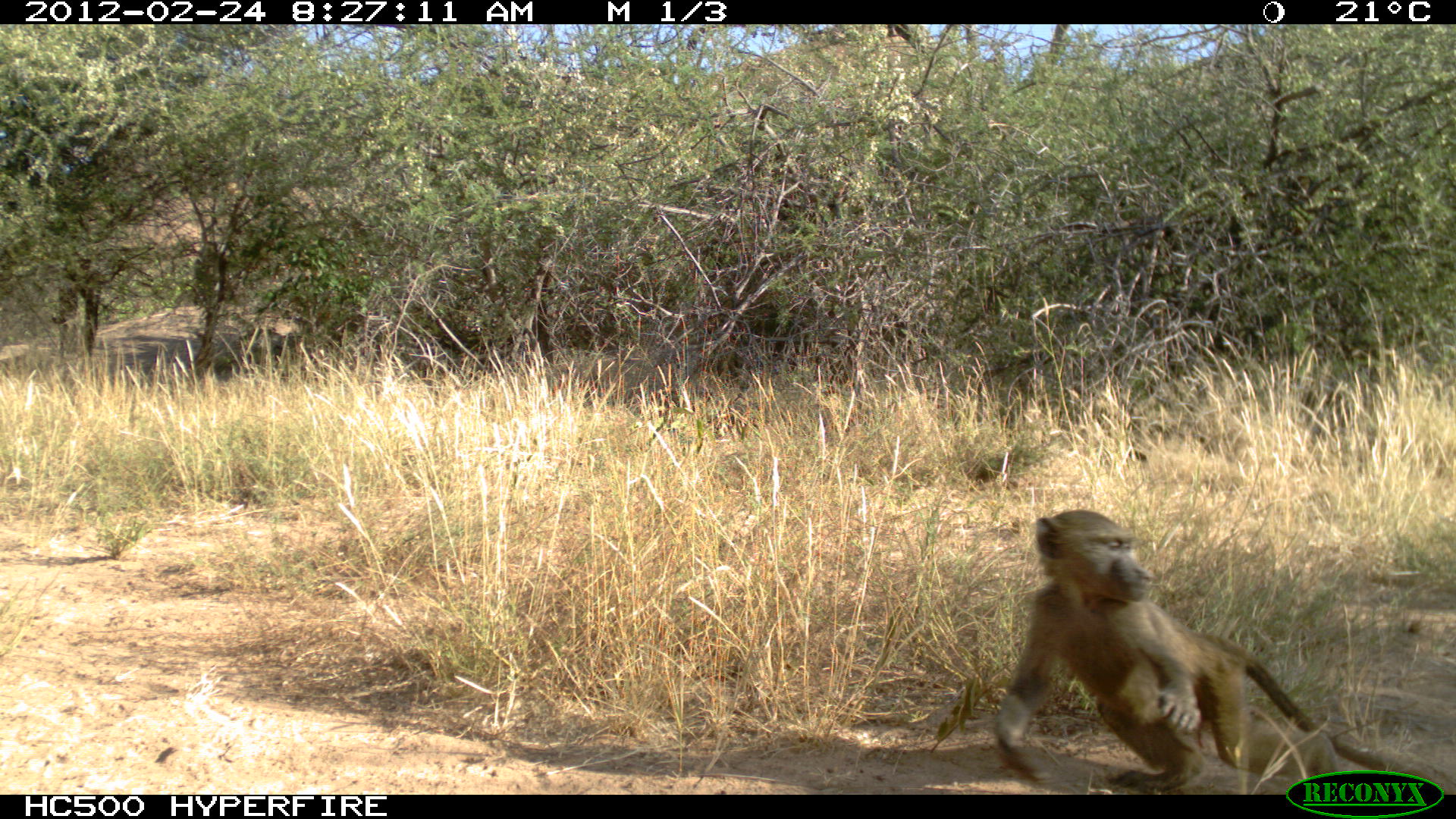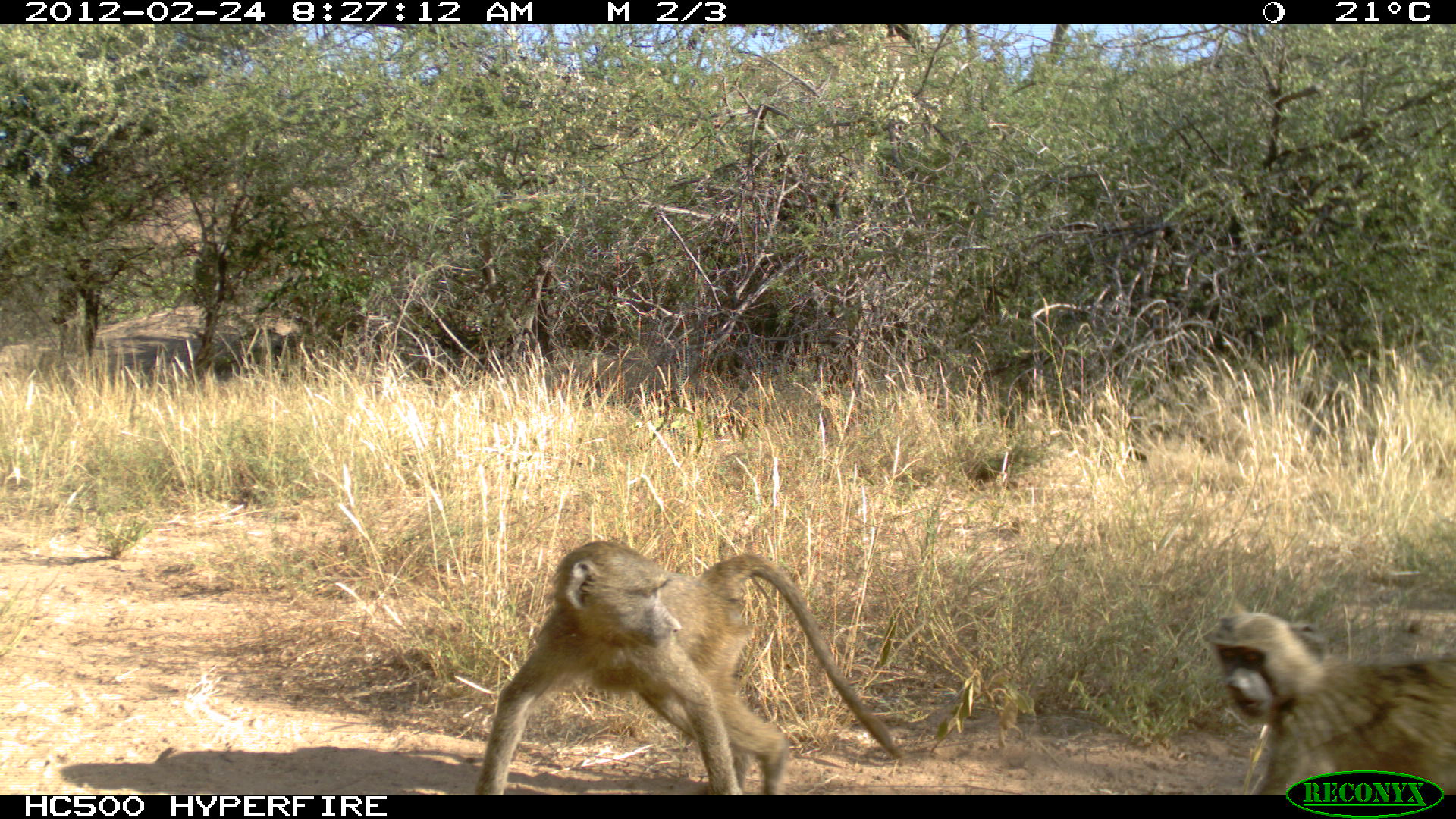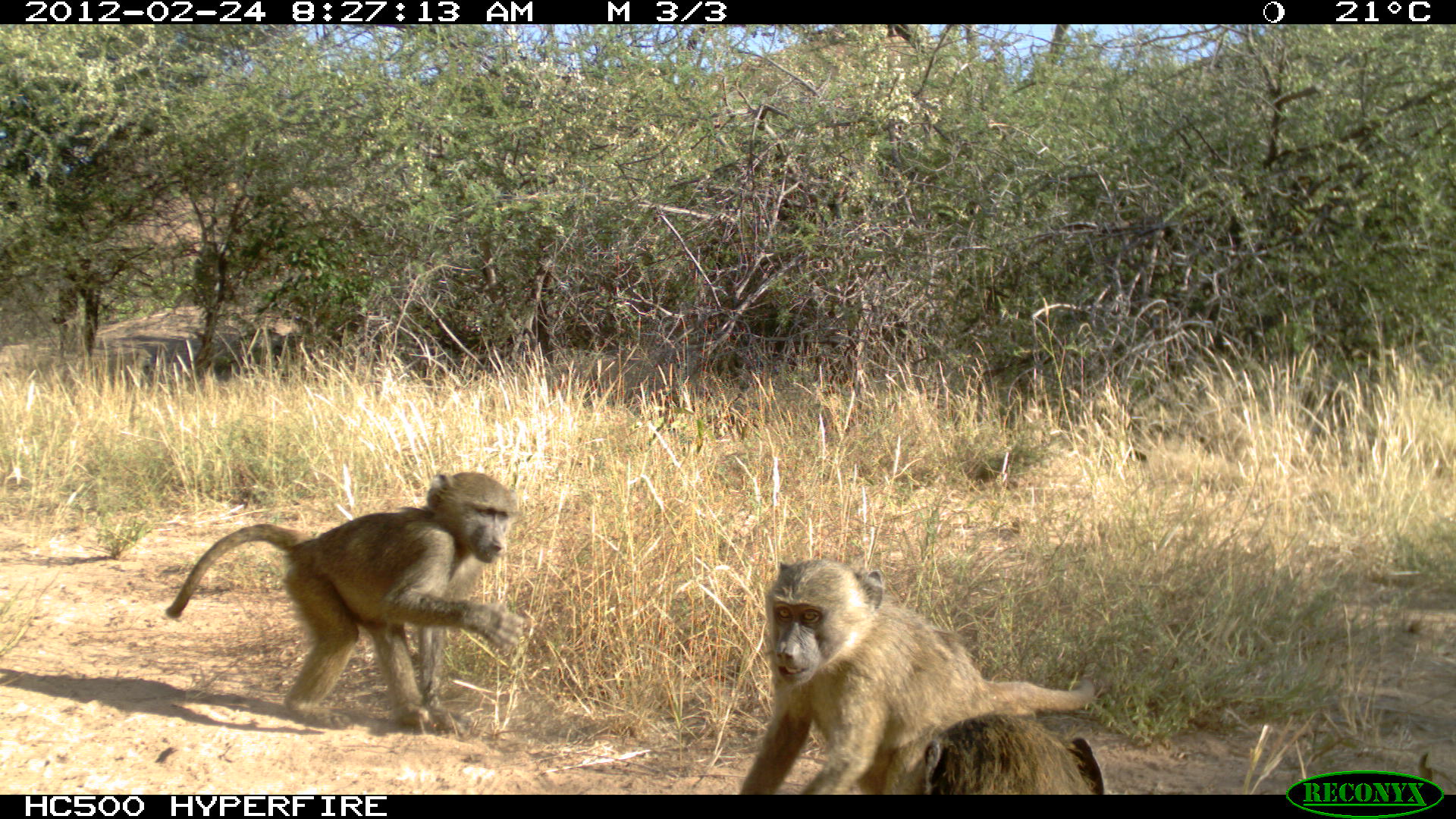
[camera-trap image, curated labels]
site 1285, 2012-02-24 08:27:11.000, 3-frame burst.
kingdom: Animalia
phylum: Chordata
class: Mammalia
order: Primates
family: Cercopithecidae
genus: Papio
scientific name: Papio anubis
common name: olive baboon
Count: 1.